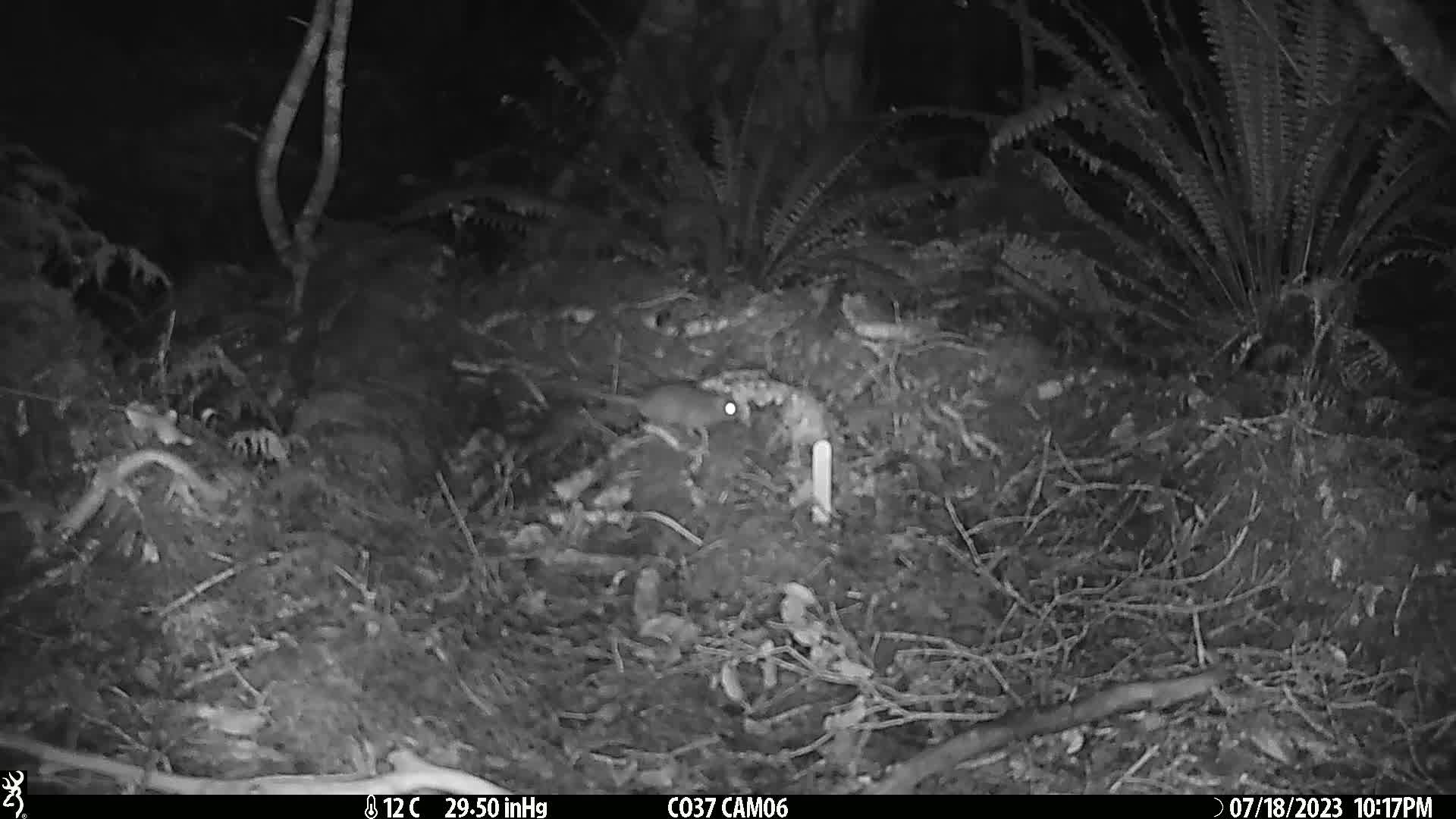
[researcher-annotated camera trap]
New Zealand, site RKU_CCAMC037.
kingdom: Animalia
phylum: Chordata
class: Mammalia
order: Rodentia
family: Muridae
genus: Rattus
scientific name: Rattus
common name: rat